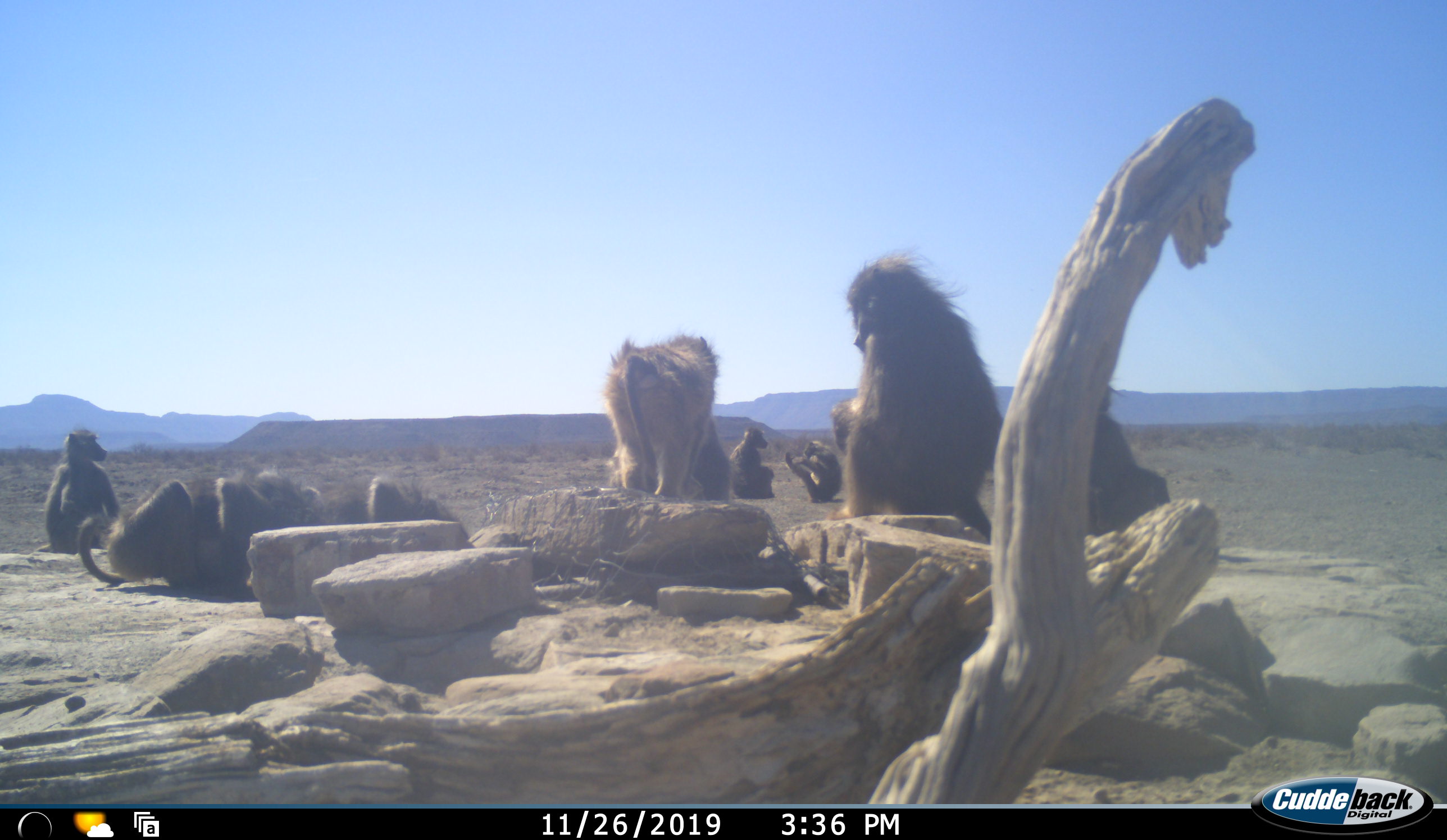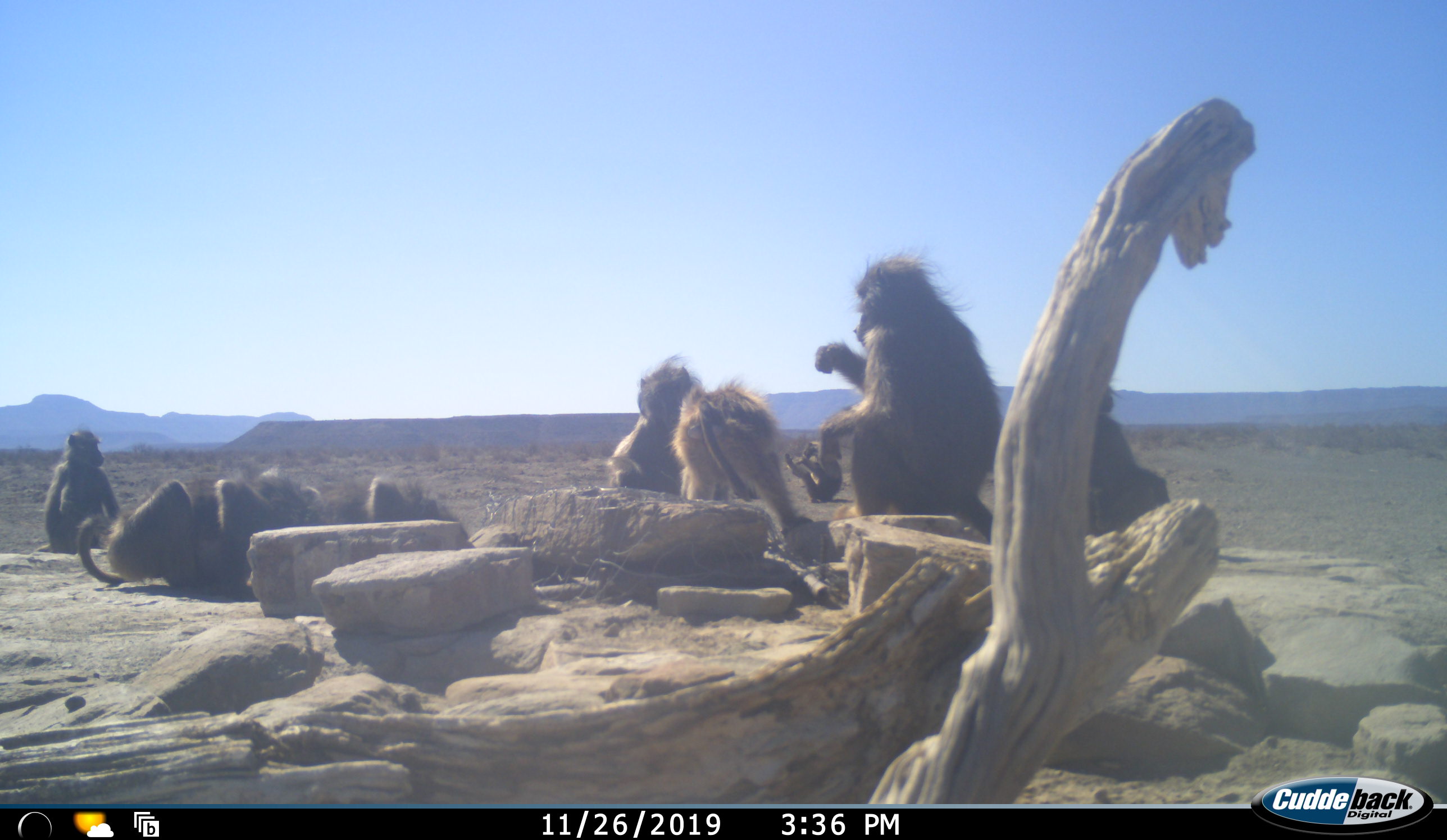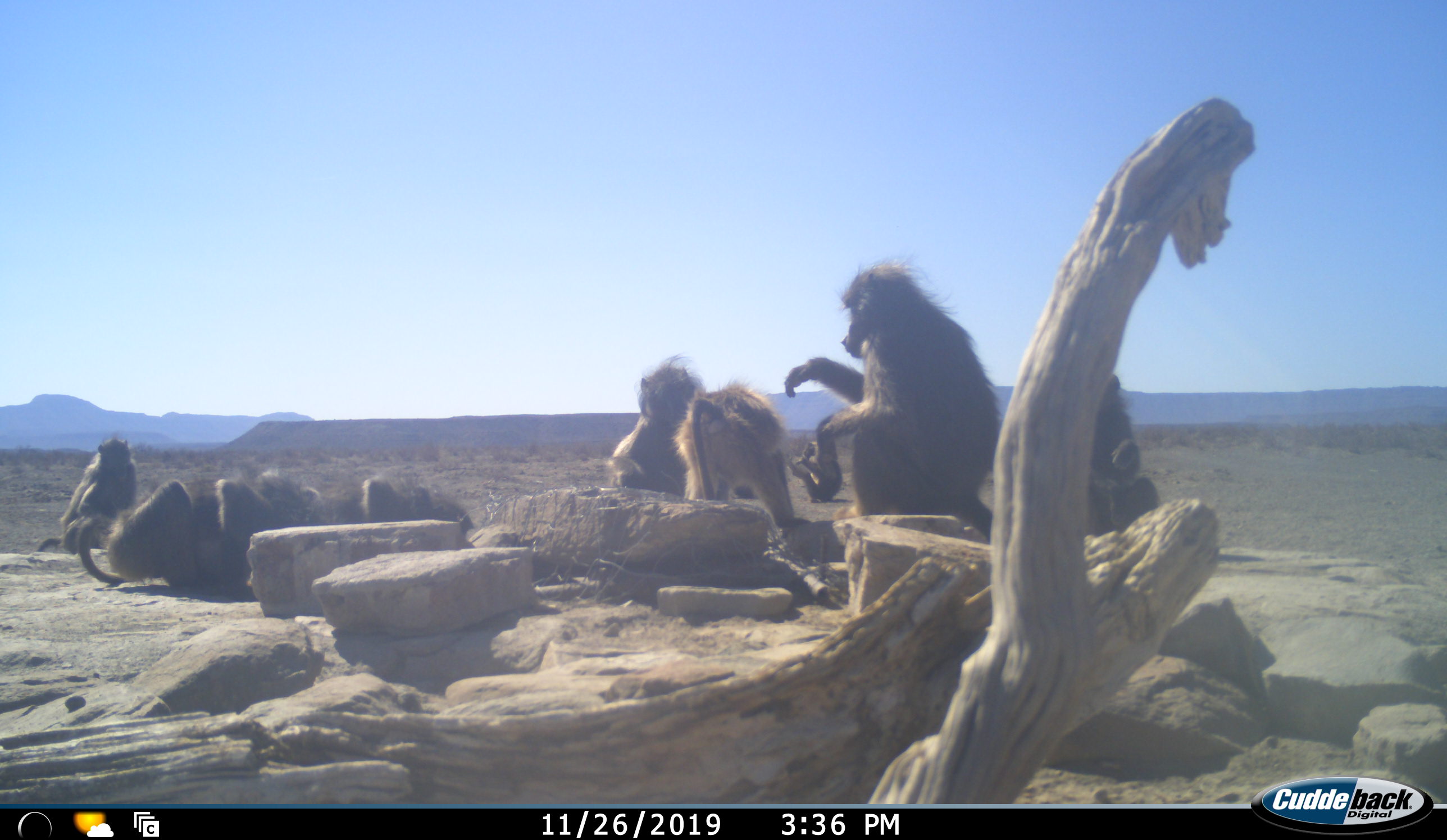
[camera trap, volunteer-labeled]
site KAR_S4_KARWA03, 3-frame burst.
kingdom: Animalia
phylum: Chordata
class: Mammalia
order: Primates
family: Cercopithecidae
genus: Papio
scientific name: Papio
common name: baboon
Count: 10.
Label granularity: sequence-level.